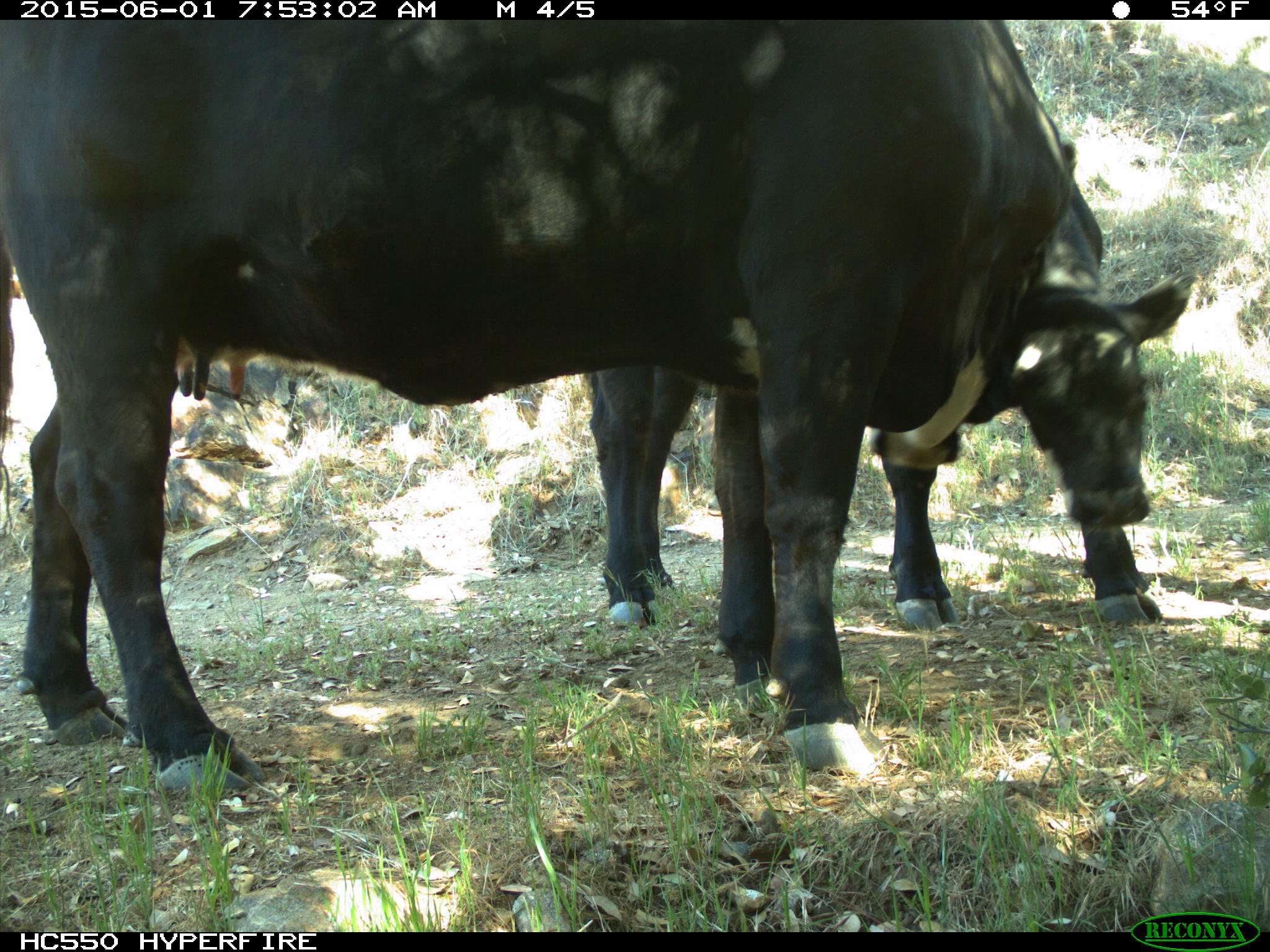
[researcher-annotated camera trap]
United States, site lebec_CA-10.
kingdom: Animalia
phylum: Chordata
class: Mammalia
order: Artiodactyla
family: Bovidae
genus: Bos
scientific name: Bos taurus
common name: domestic cow